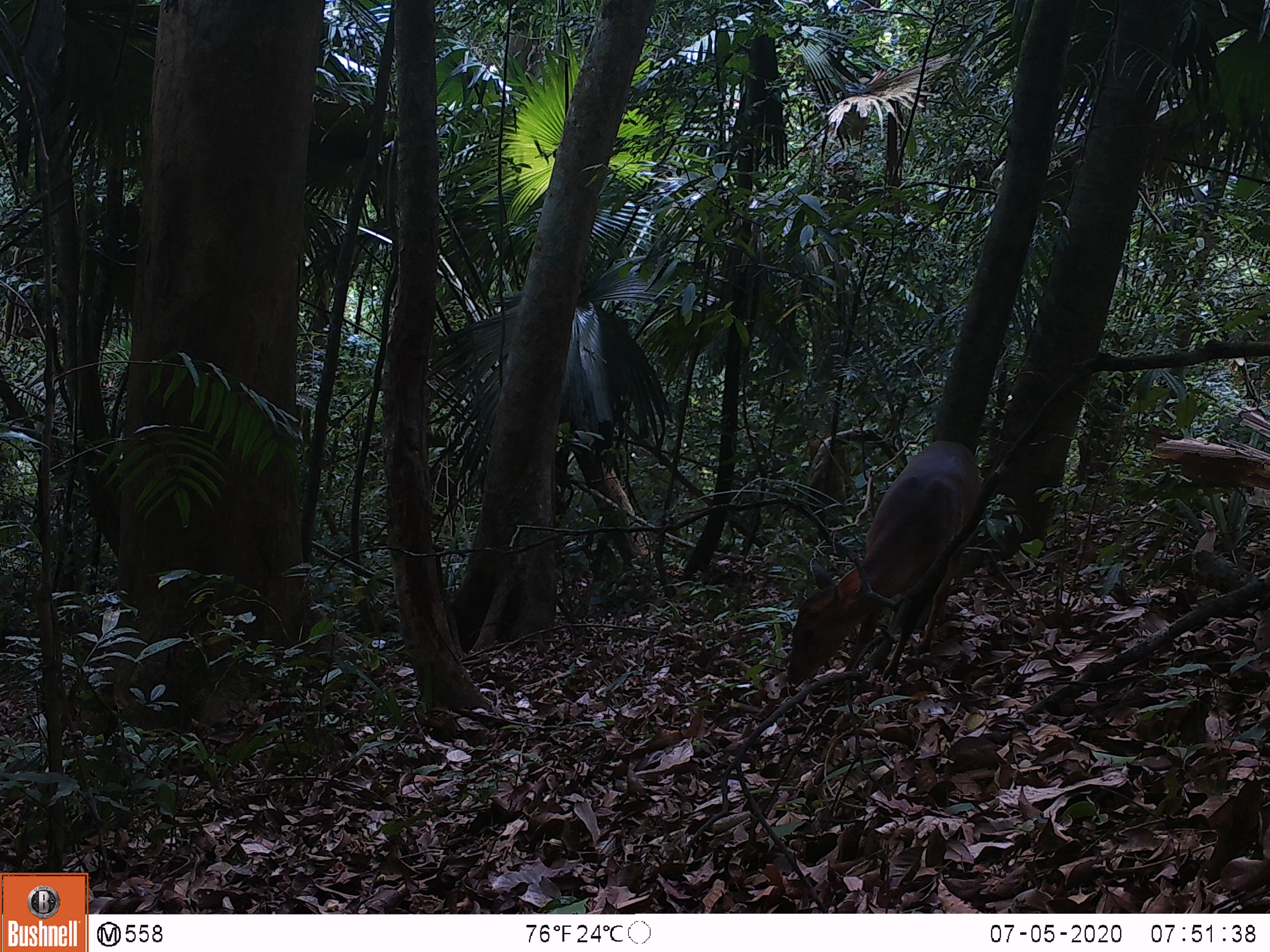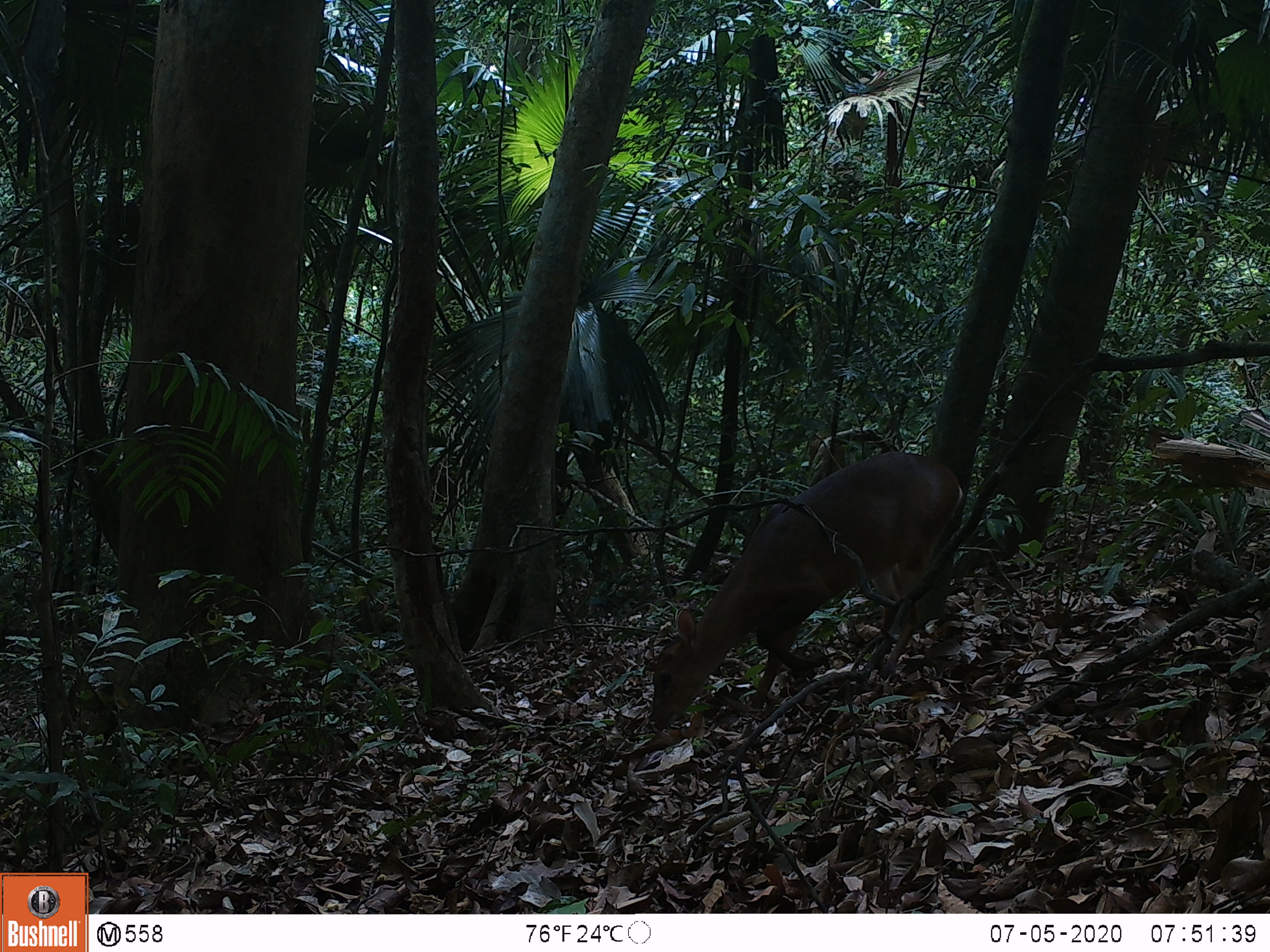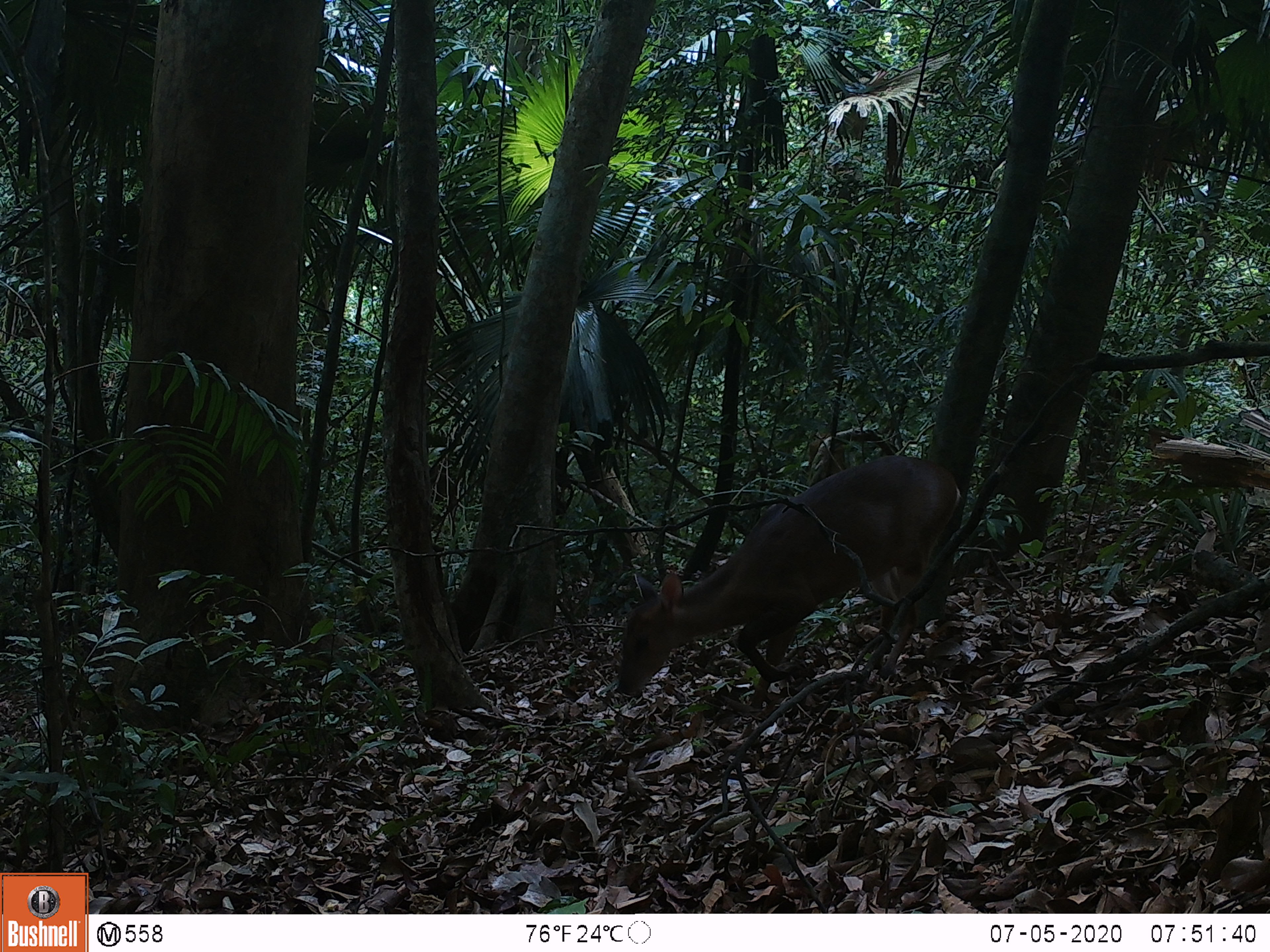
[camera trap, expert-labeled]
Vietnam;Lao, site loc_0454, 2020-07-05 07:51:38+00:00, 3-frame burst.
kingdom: Animalia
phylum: Chordata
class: Mammalia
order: Artiodactyla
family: Cervidae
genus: Muntiacus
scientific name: Muntiacus vuquangensis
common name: large-antlered muntjac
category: large antlered muntjac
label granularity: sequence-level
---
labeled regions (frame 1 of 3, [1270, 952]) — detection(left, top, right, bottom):
large antlered muntjac: detection(784, 436, 983, 685)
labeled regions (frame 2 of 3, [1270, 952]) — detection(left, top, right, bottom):
large antlered muntjac: detection(650, 451, 962, 729)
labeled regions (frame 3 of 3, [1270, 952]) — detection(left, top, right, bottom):
large antlered muntjac: detection(616, 454, 962, 710)